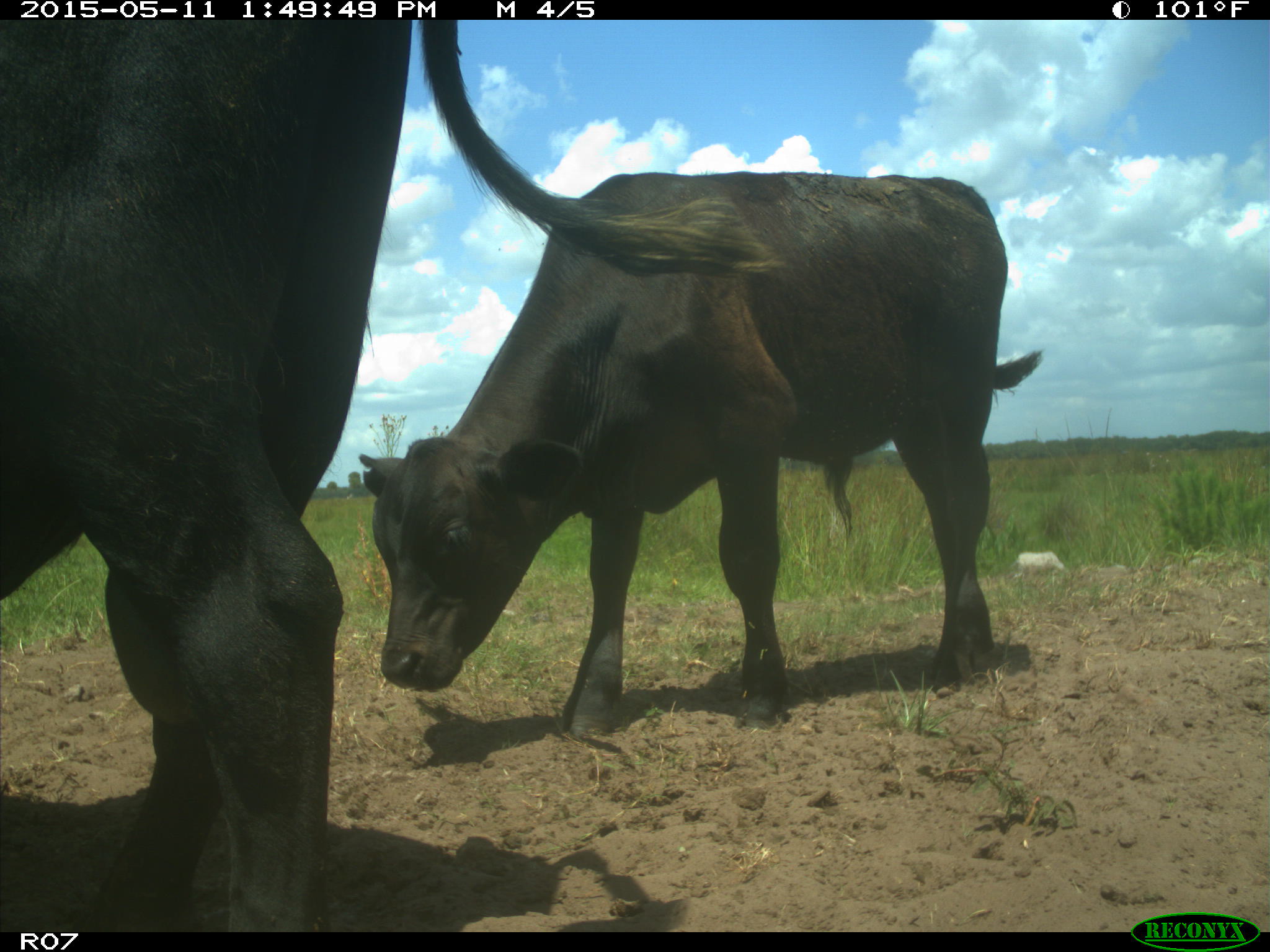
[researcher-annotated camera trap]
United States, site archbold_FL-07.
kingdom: Animalia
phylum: Chordata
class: Mammalia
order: Artiodactyla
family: Bovidae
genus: Bos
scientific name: Bos taurus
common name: domestic cow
Bos taurus (domestic cow).